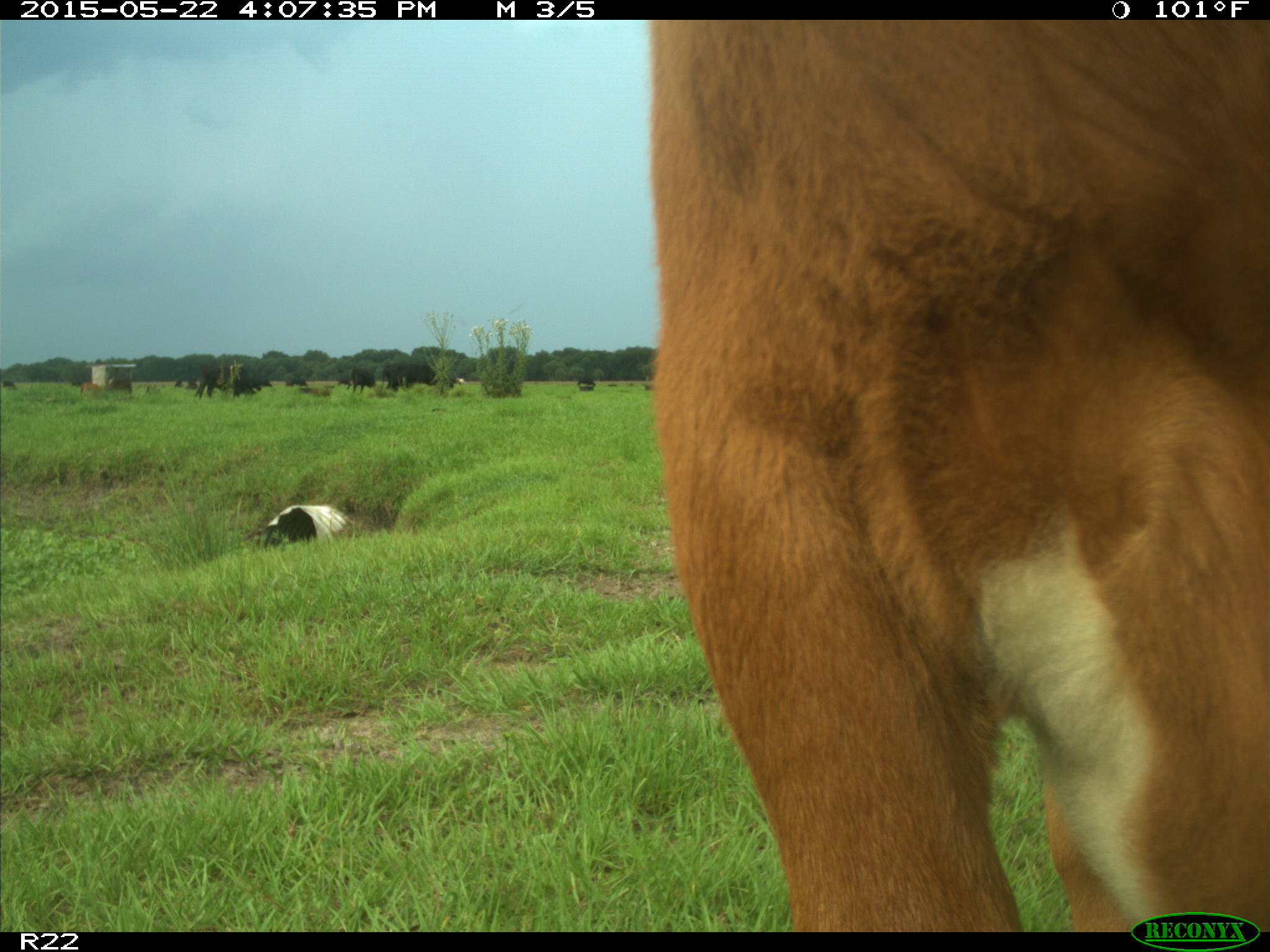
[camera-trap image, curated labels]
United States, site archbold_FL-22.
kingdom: Animalia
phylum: Chordata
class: Mammalia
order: Artiodactyla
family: Bovidae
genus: Bos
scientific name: Bos taurus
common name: domestic cow